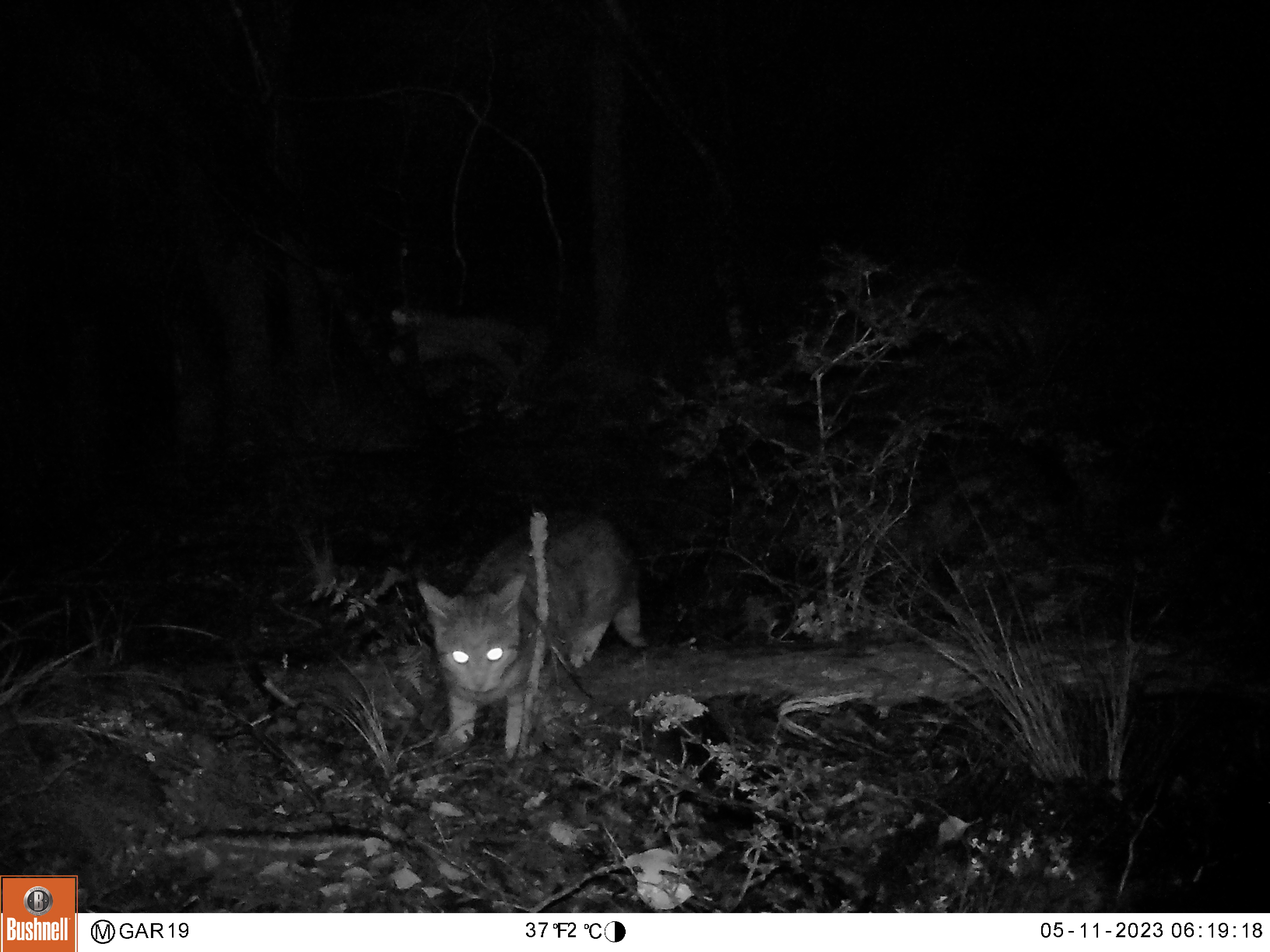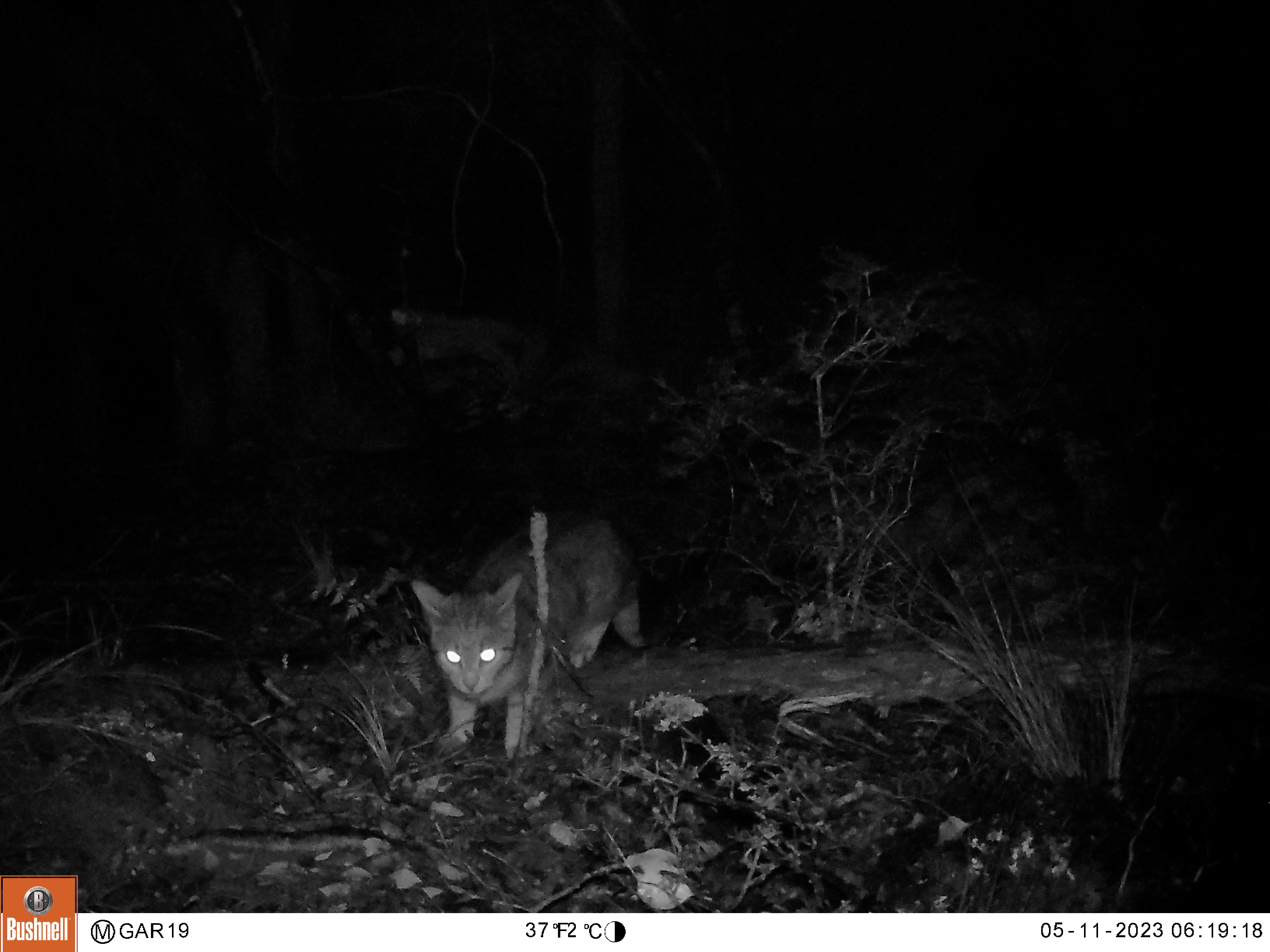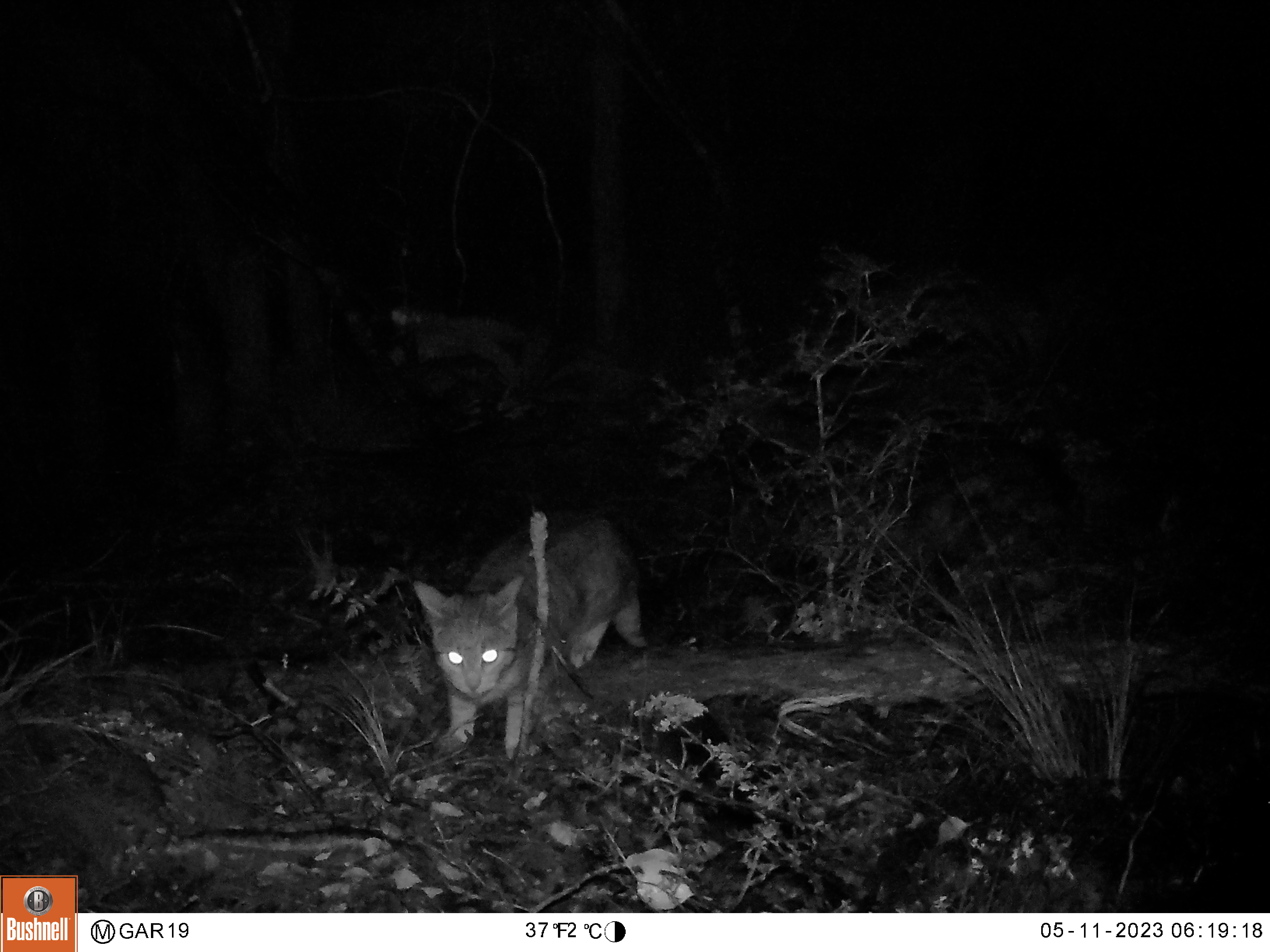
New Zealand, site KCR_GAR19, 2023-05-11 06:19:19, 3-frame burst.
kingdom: Animalia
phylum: Chordata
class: Mammalia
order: Carnivora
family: Felidae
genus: Felis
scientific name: Felis catus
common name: domestic cat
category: cat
Cat (domestic cat) (Felis catus).